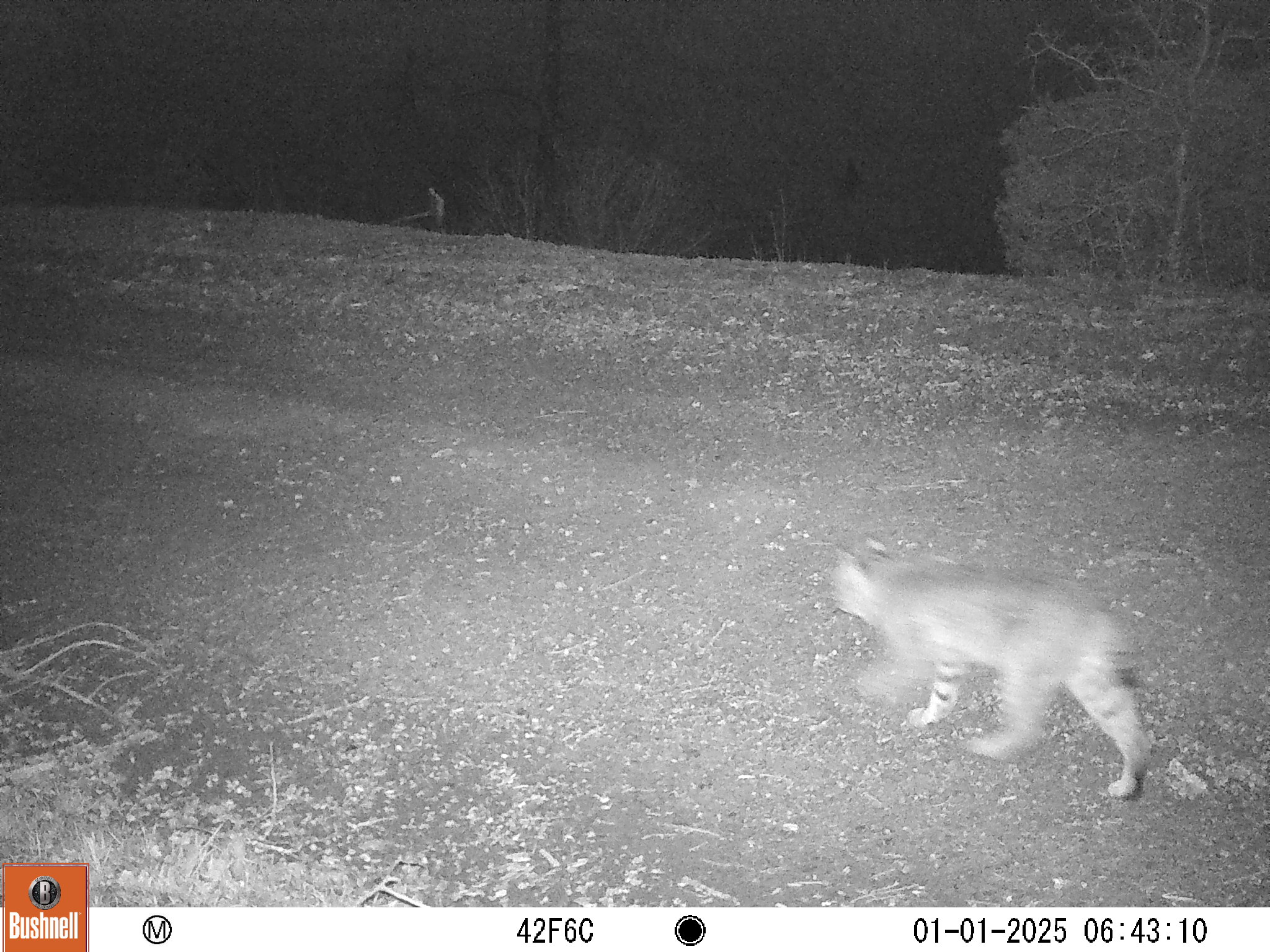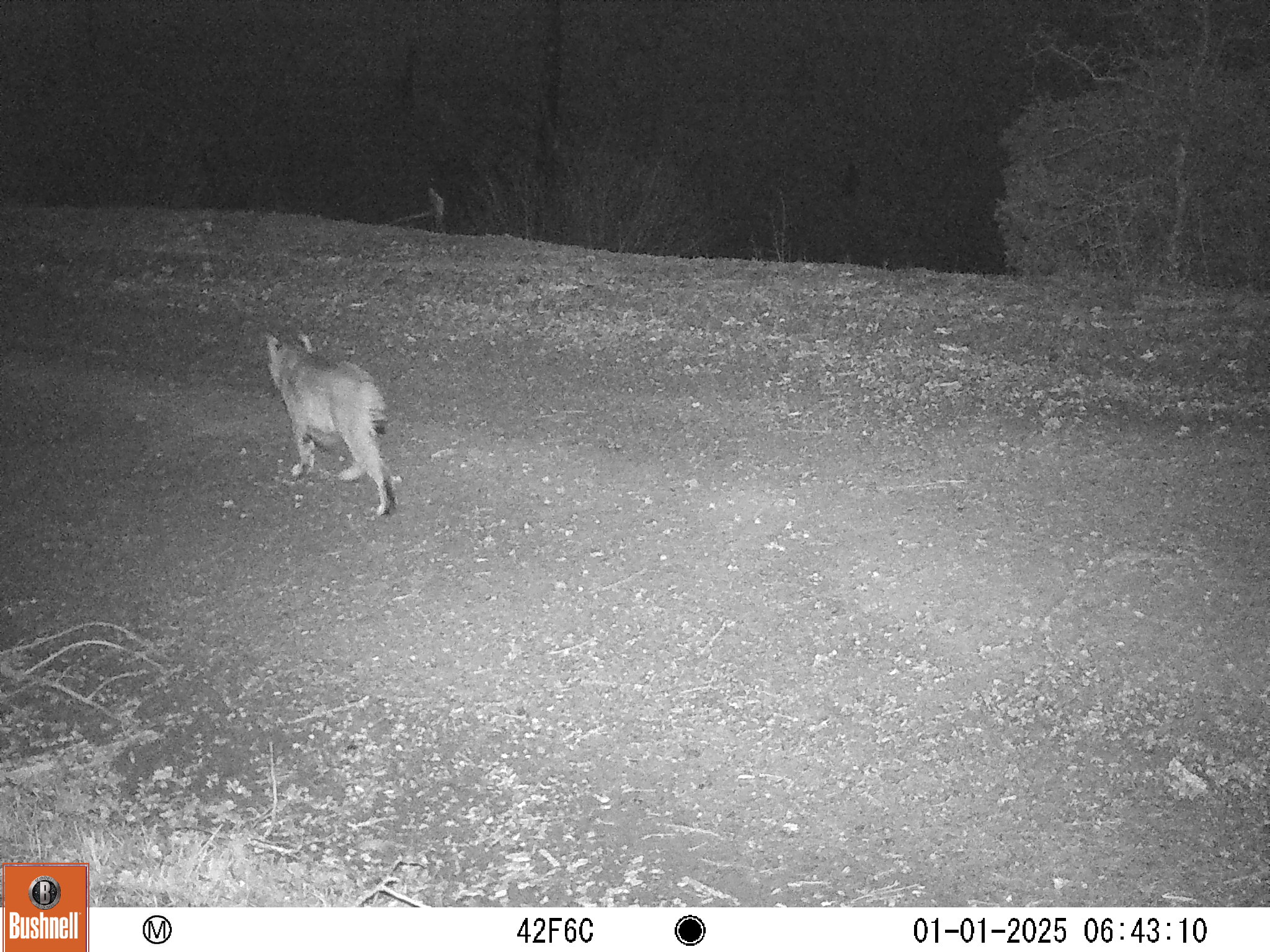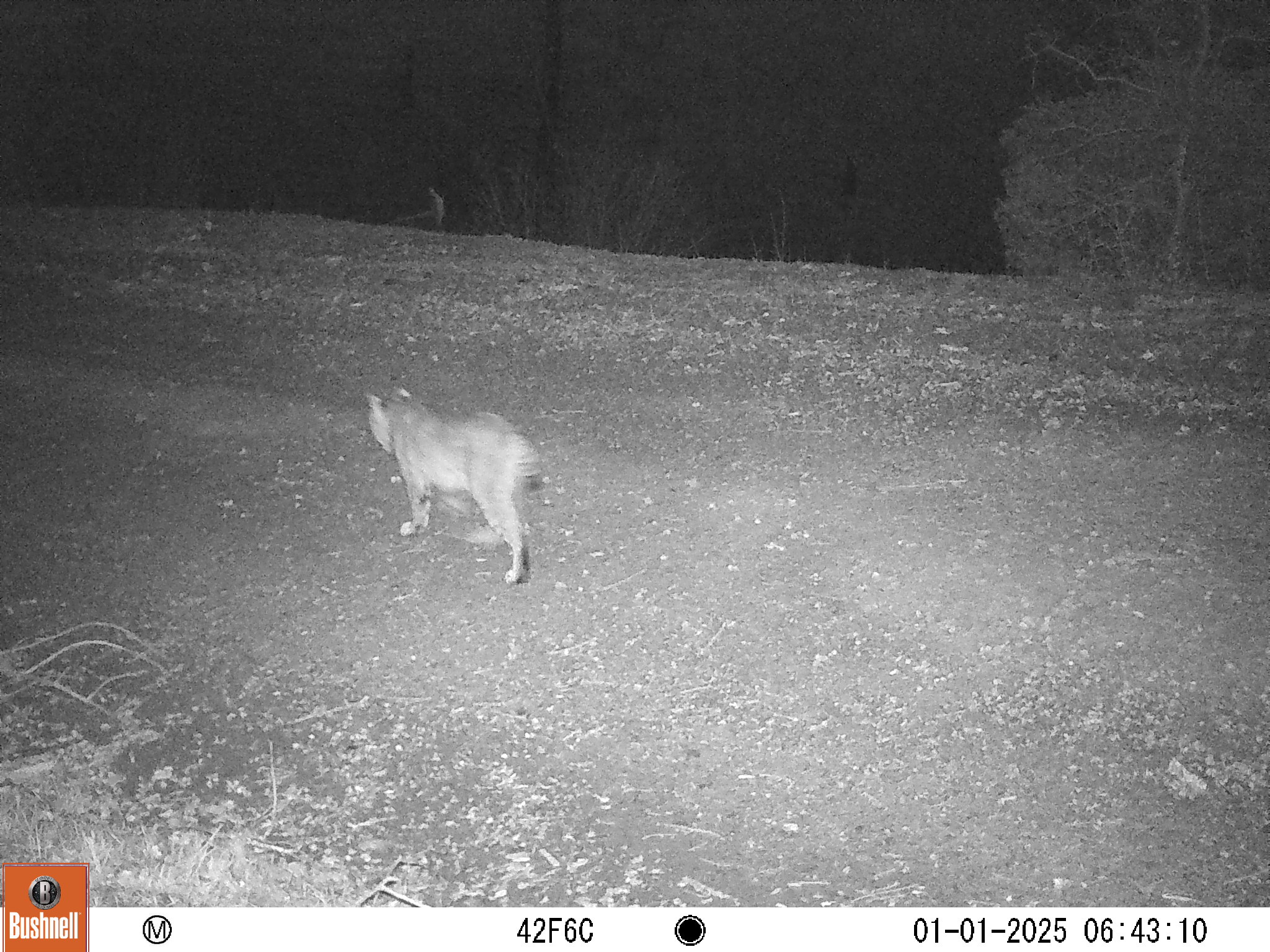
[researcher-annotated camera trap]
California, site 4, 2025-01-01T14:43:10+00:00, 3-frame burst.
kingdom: Animalia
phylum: Chordata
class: Mammalia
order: Carnivora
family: Felidae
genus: Lynx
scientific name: Lynx rufus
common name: bobcat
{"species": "bobcat (Lynx rufus)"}